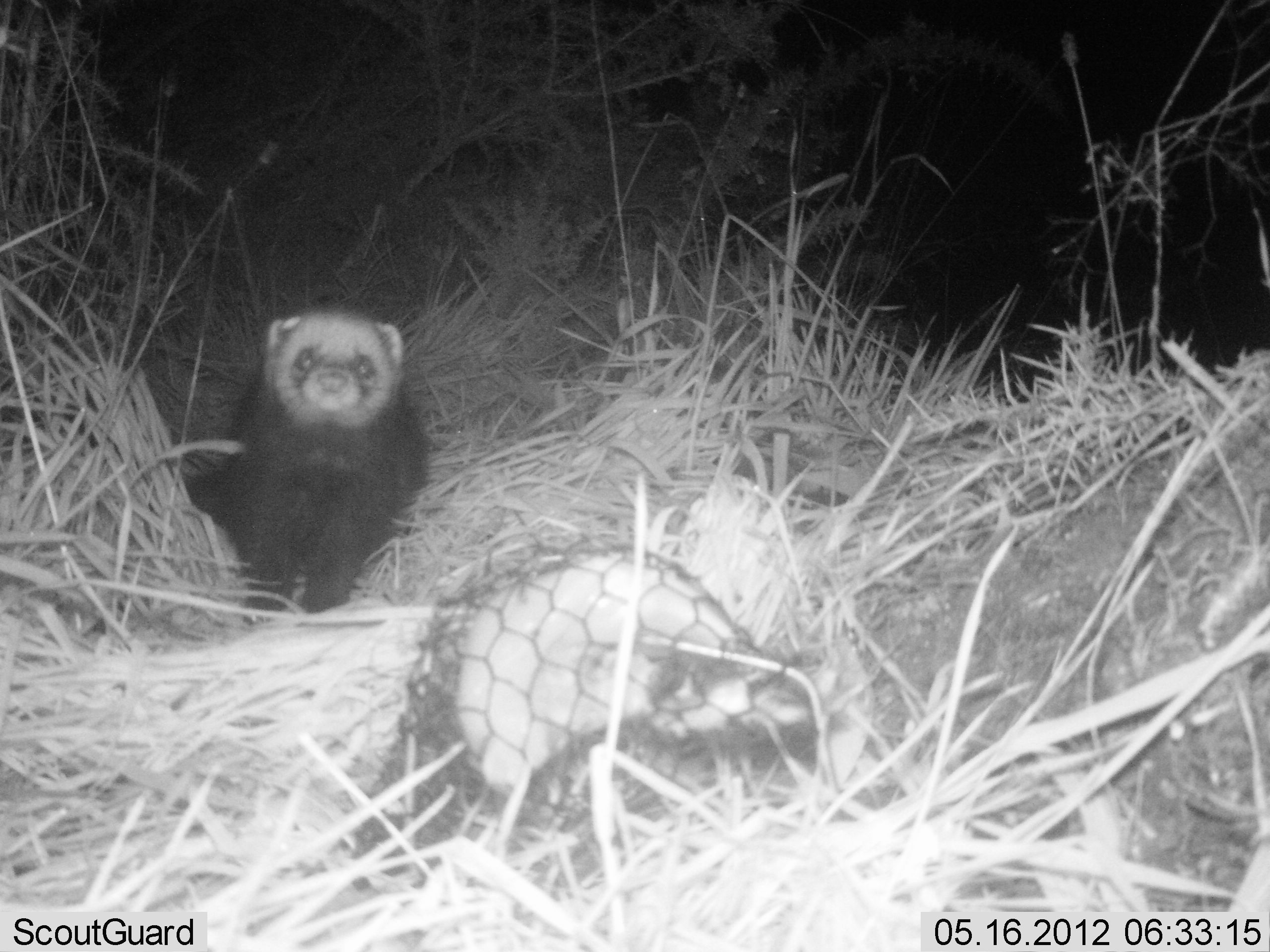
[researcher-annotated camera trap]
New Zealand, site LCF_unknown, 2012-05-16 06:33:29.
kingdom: Animalia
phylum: Chordata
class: Mammalia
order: Carnivora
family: Mustelidae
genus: Mustela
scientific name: Mustela furo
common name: ferret